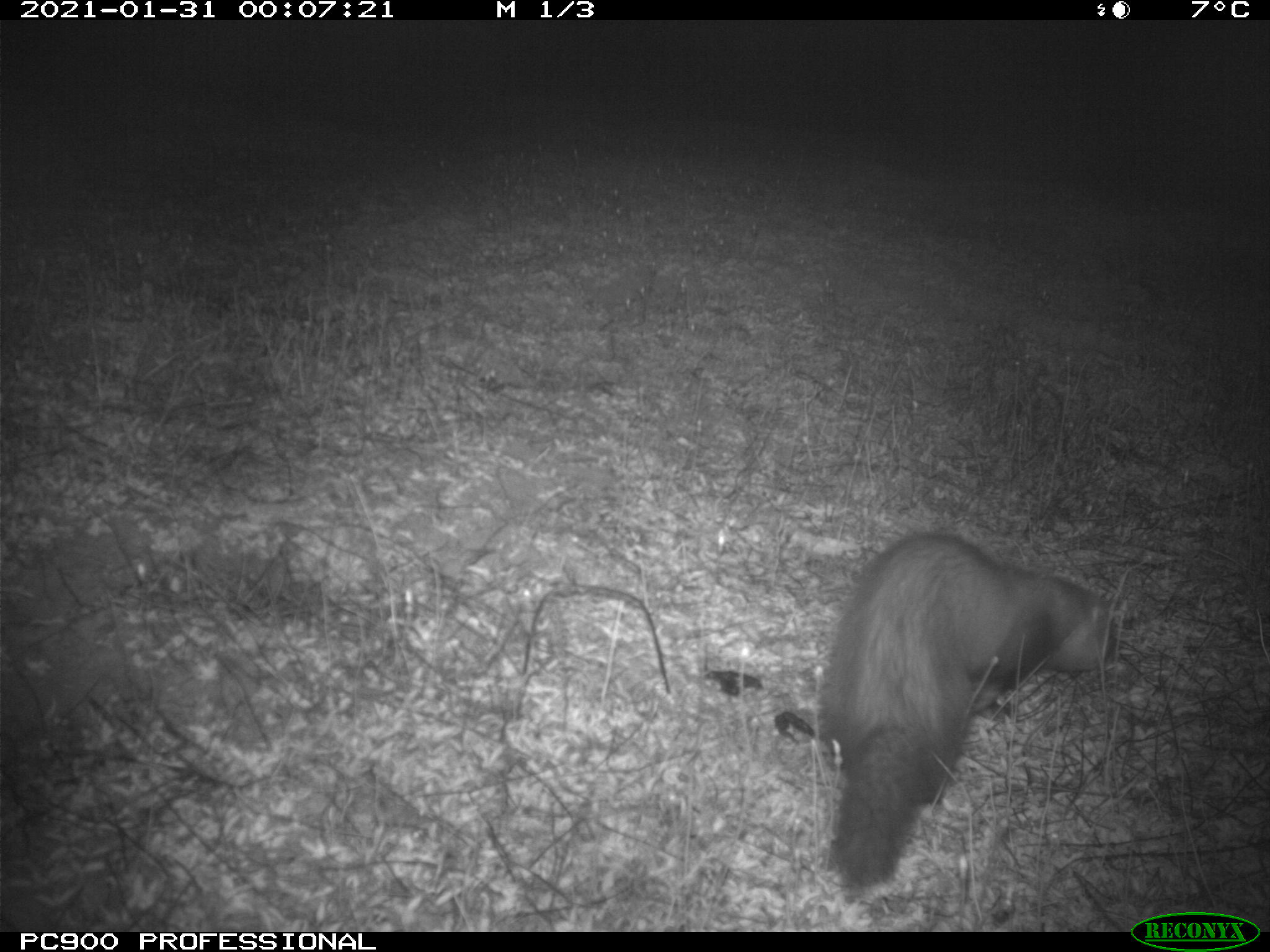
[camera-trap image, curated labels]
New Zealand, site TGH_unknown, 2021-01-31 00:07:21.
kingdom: Animalia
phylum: Chordata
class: Mammalia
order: Carnivora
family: Mustelidae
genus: Mustela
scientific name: Mustela furo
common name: ferret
Ferret (Mustela furo).